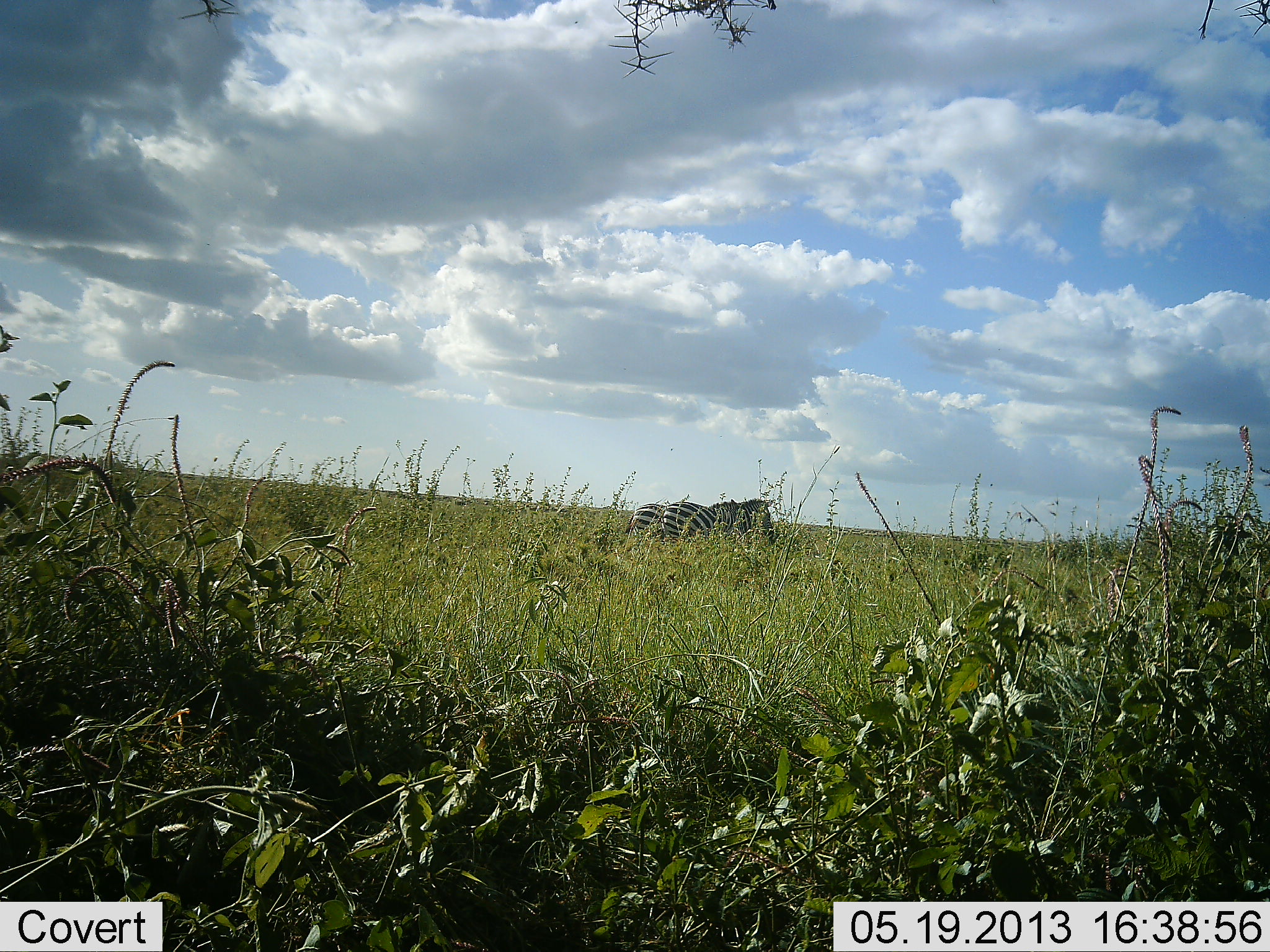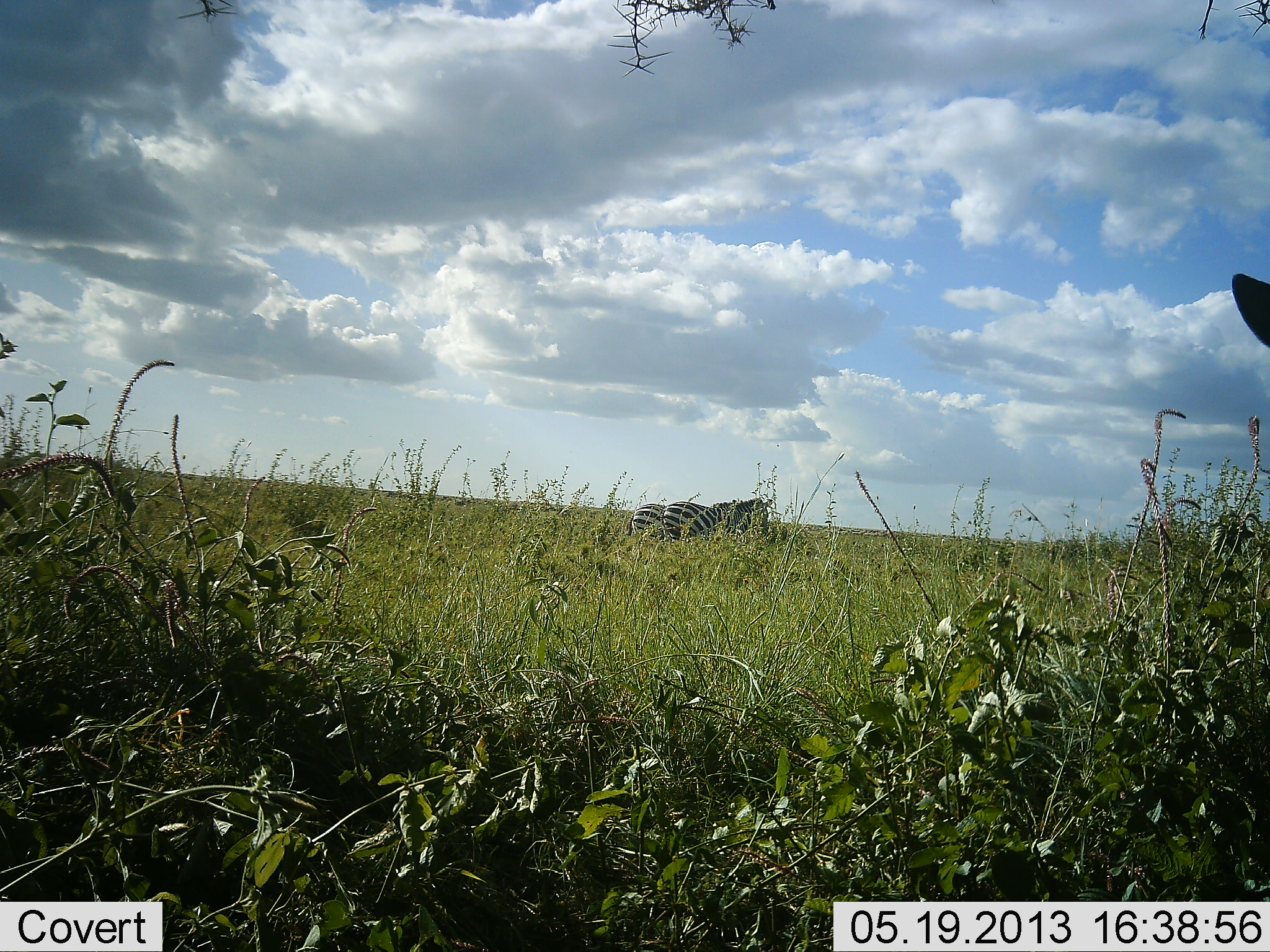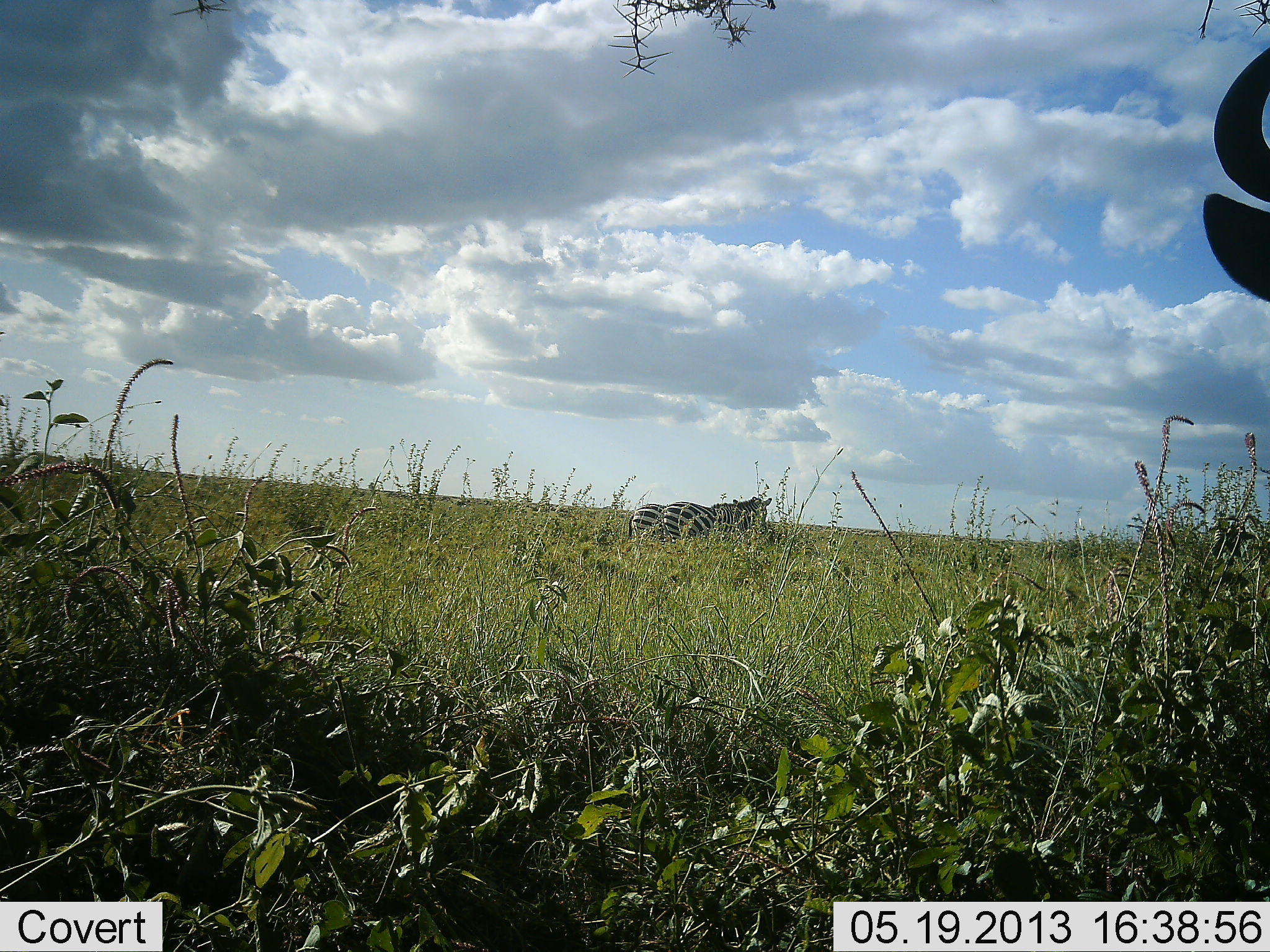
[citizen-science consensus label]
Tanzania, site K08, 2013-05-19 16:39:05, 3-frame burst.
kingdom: Animalia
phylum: Chordata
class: Mammalia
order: Artiodactyla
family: Bovidae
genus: Connochaetes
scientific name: Connochaetes taurinus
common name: blue wildebeest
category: wildebeest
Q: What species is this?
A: Wildebeest (blue wildebeest) (Connochaetes taurinus).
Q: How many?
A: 1.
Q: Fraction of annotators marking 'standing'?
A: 71%.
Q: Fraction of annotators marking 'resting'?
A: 14%.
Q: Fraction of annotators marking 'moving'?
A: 19%.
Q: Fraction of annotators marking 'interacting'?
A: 0%.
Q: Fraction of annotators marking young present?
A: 0%.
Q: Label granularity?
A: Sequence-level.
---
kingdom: Animalia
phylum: Chordata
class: Mammalia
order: Perissodactyla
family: Equidae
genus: Equus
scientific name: Equus quagga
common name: plains zebra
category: zebra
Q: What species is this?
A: Zebra (plains zebra) (Equus quagga).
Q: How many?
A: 2.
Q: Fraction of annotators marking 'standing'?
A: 78%.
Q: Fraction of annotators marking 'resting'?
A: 7%.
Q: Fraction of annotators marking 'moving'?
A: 12%.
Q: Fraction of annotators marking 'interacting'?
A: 0%.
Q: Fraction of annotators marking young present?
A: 0%.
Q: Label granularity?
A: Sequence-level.